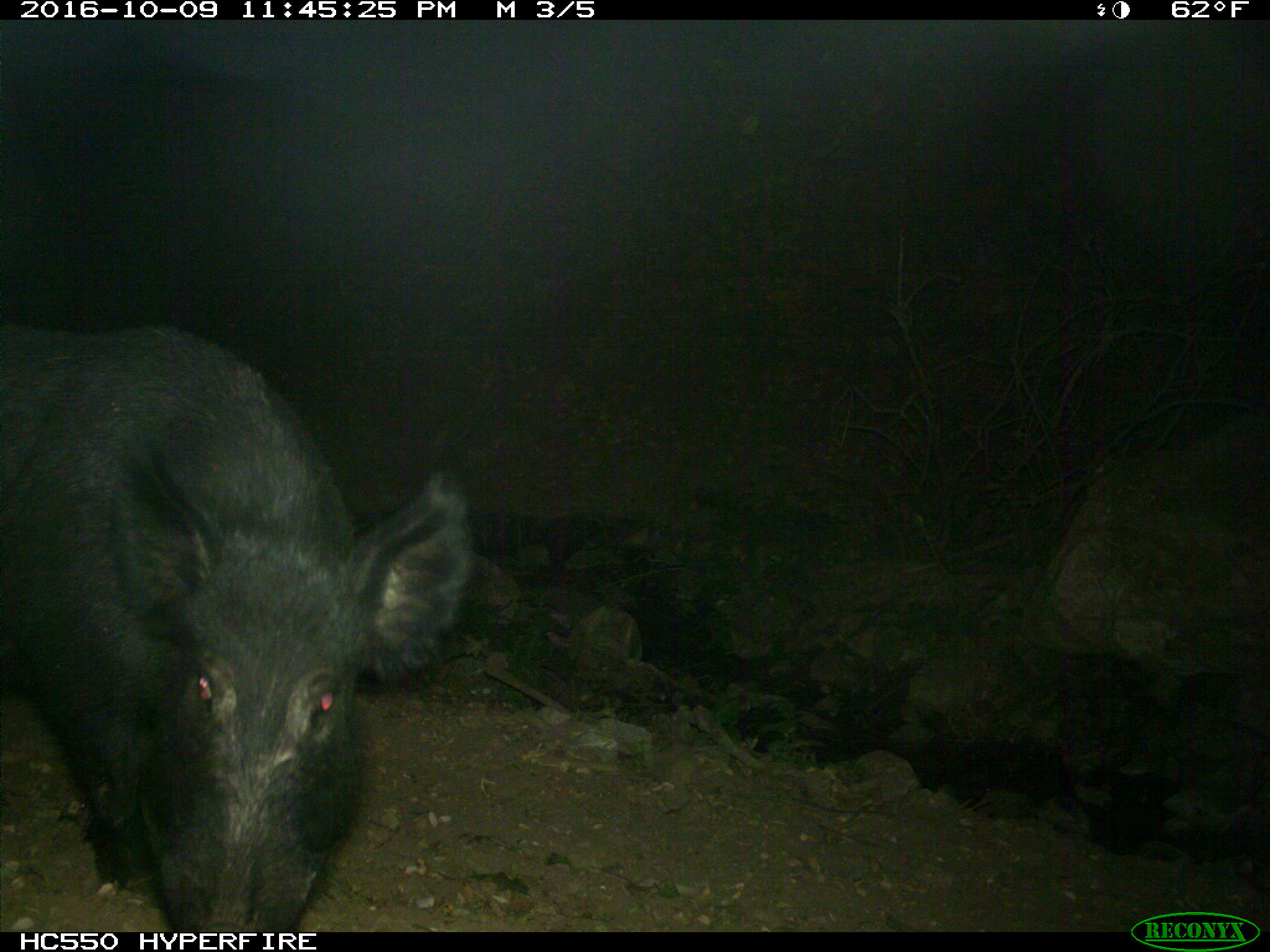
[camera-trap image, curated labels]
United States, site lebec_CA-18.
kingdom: Animalia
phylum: Chordata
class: Mammalia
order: Artiodactyla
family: Suidae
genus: Sus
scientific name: Sus scrofa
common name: wild boar